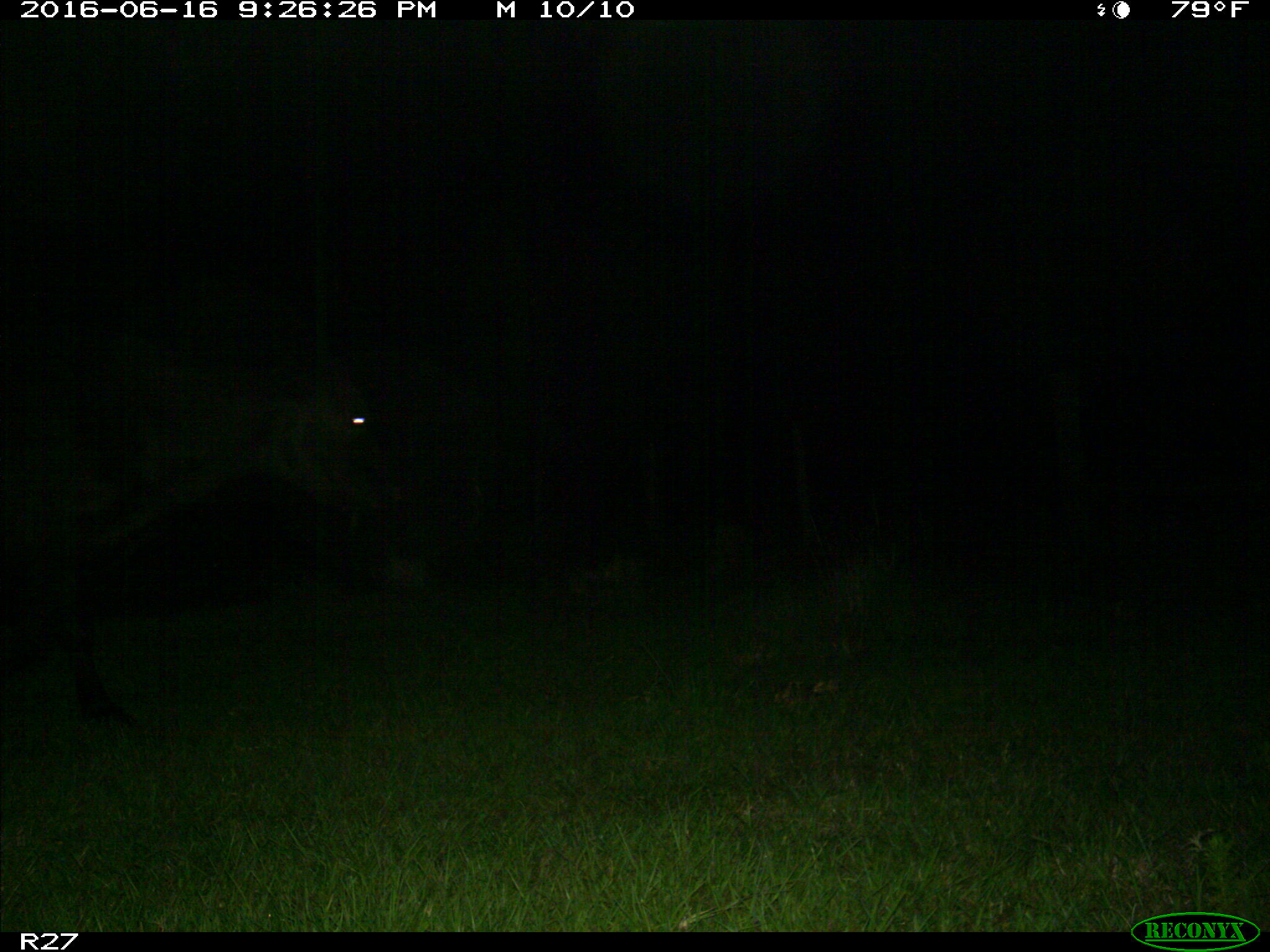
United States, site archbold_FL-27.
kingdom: Animalia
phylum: Chordata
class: Mammalia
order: Artiodactyla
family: Bovidae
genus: Bos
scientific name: Bos taurus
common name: domestic cow